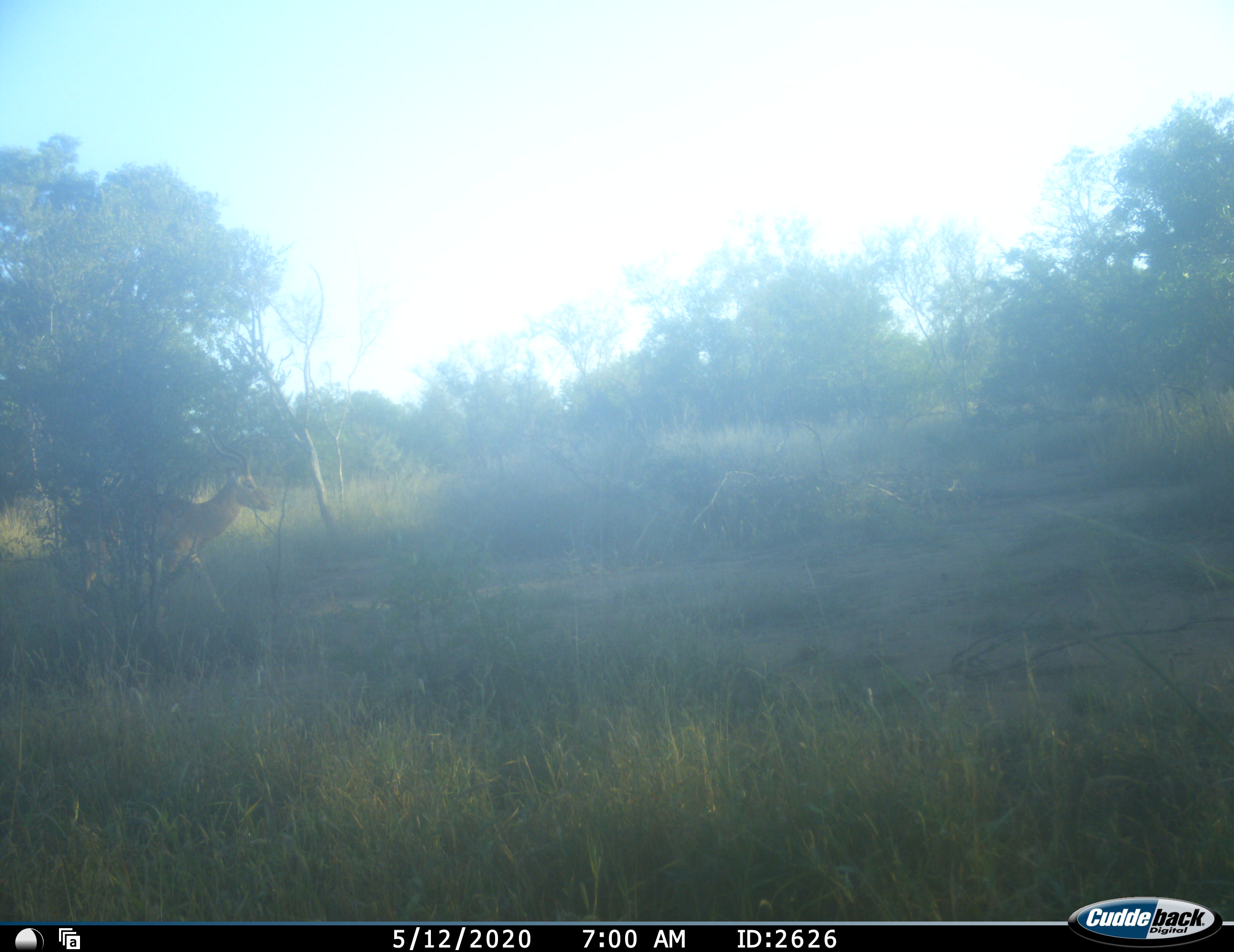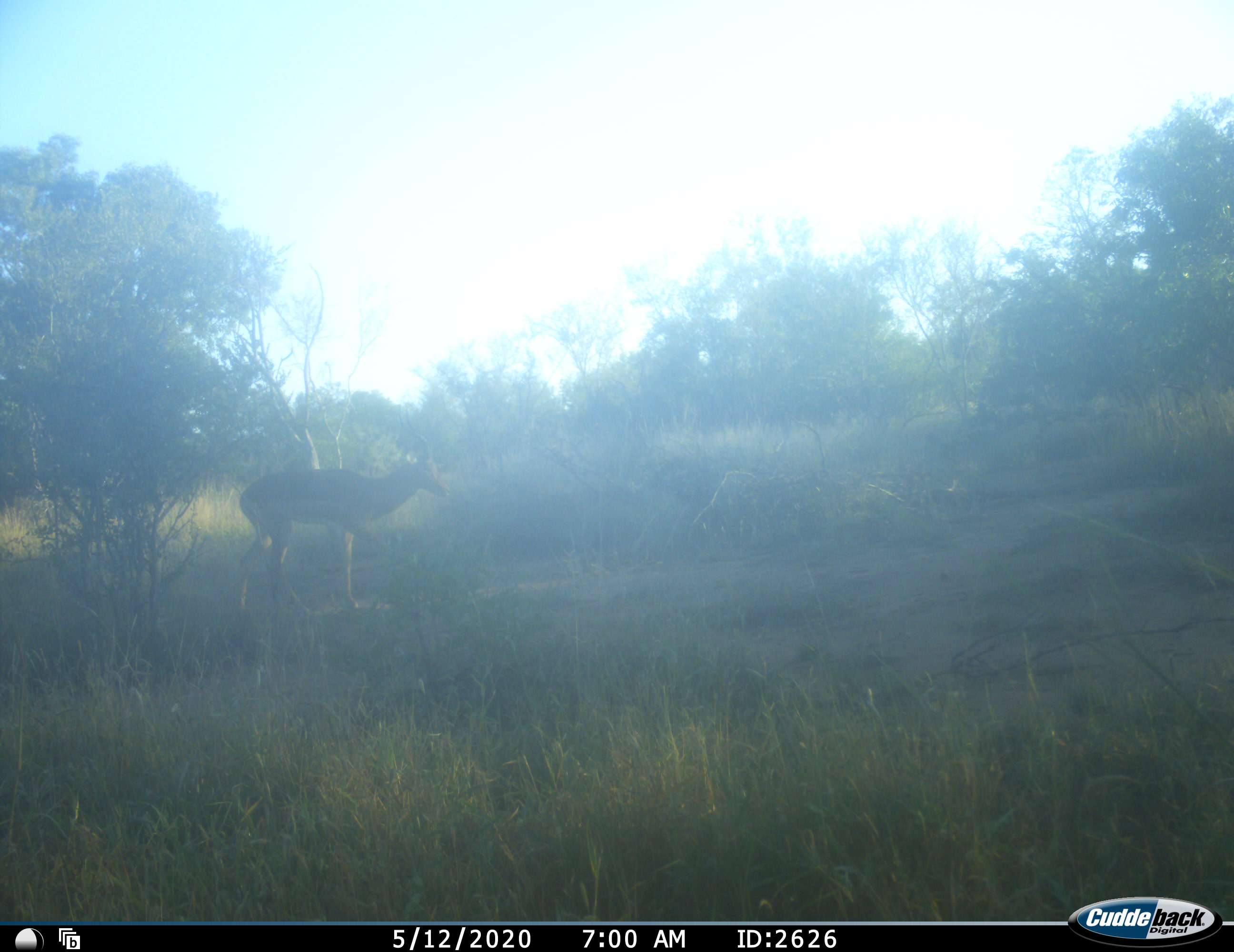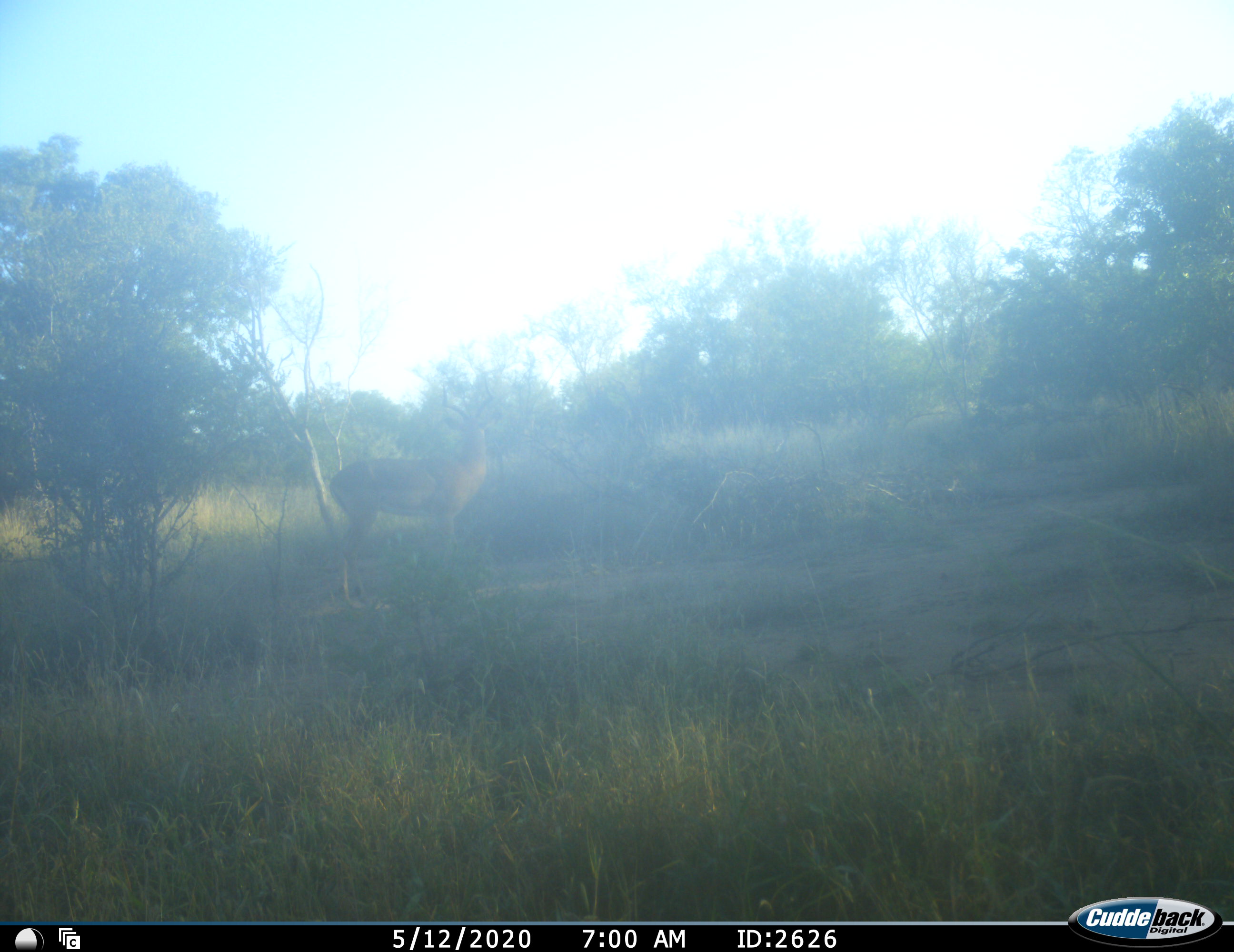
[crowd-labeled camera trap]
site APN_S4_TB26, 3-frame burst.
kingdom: Animalia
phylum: Chordata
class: Mammalia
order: Artiodactyla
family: Bovidae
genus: Aepyceros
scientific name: Aepyceros melampus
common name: impala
Impala (Aepyceros melampus), count 1. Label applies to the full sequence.